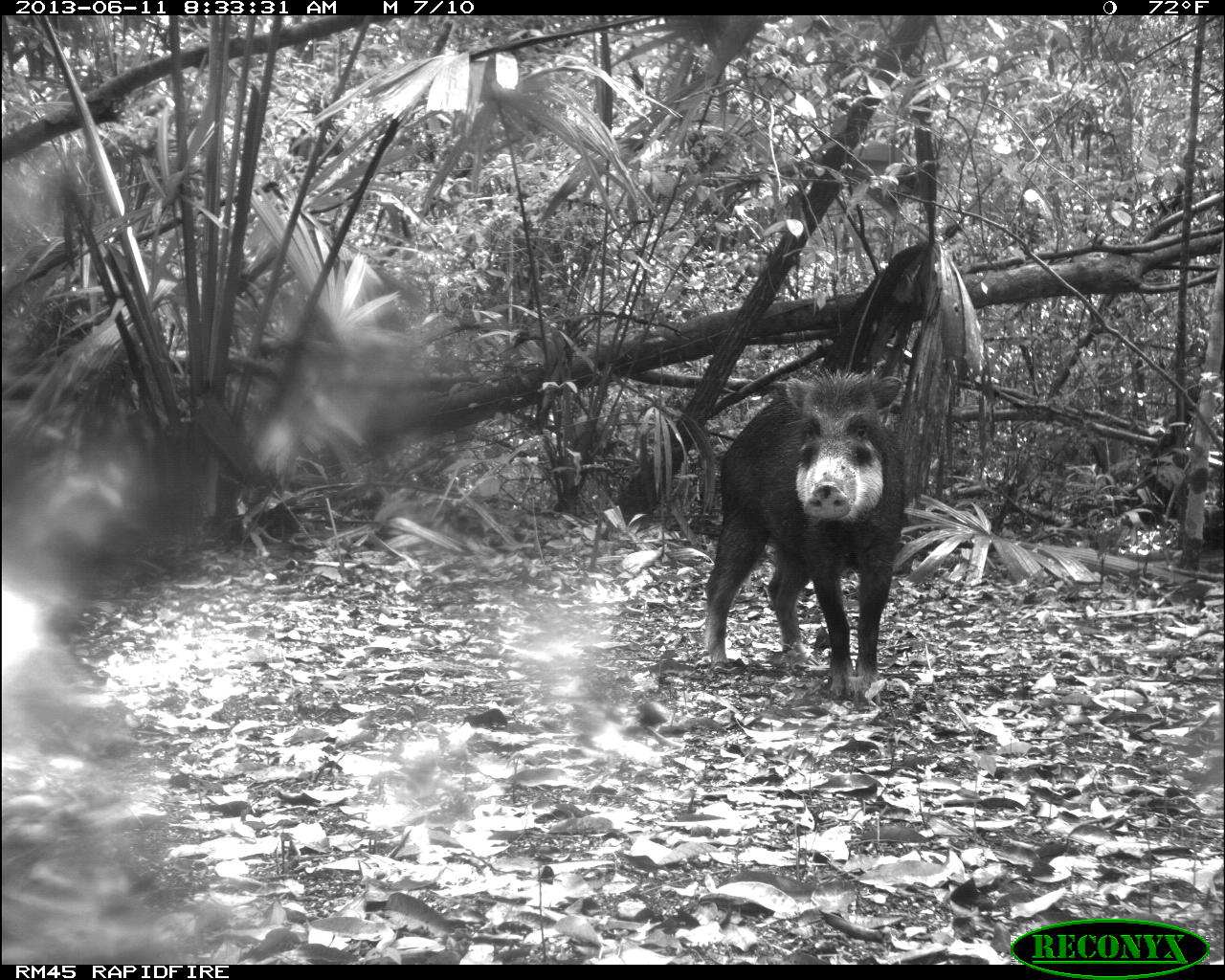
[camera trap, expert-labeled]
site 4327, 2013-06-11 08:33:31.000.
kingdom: Animalia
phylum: Chordata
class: Mammalia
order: Artiodactyla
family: Tayassuidae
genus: Tayassu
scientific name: Tayassu pecari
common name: white-lipped peccary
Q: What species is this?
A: Tayassu pecari (white-lipped peccary).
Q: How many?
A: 5.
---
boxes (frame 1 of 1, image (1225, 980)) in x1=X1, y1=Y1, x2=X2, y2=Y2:
tayassu pecari: x1=697, y1=365, x2=910, y2=701